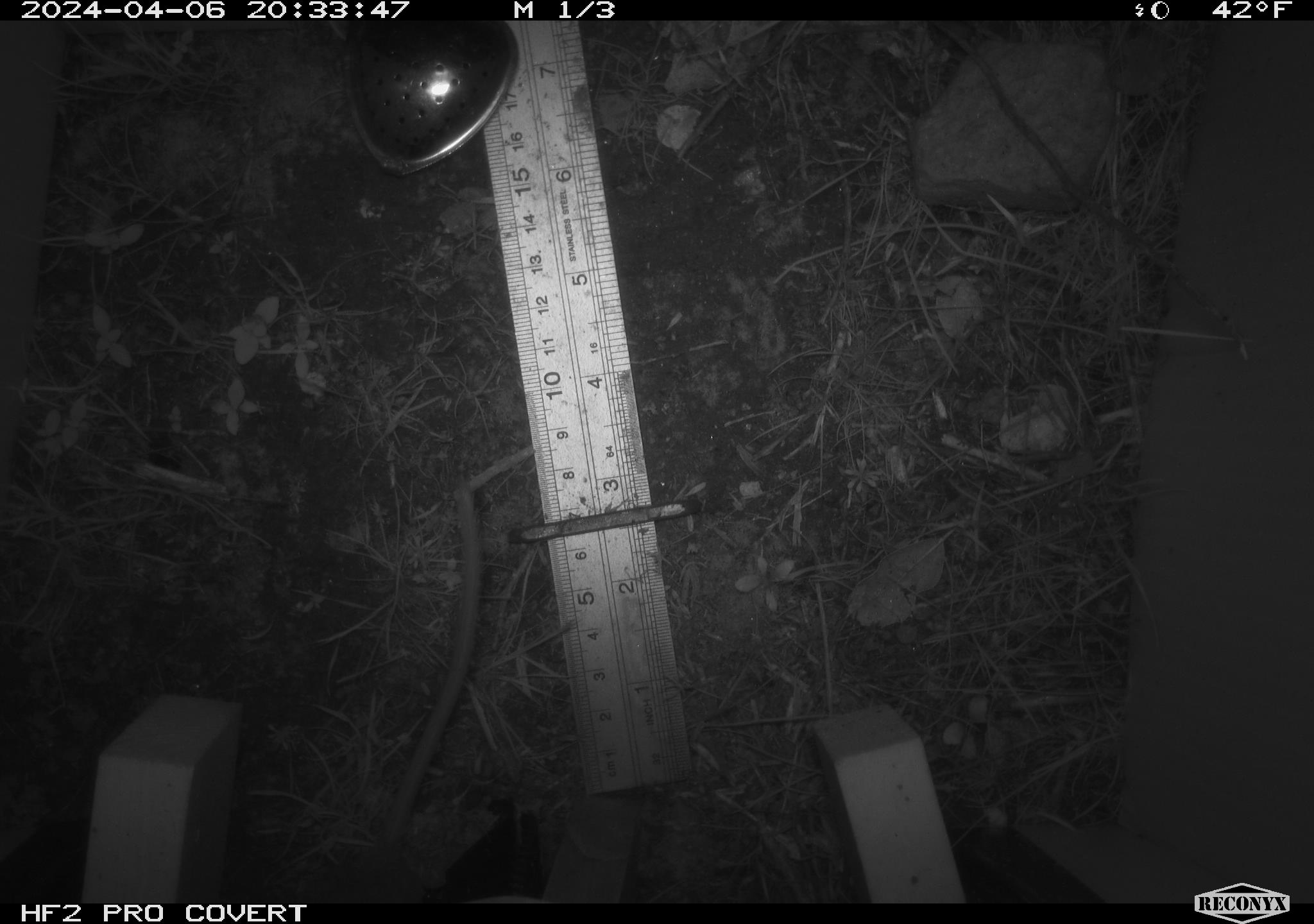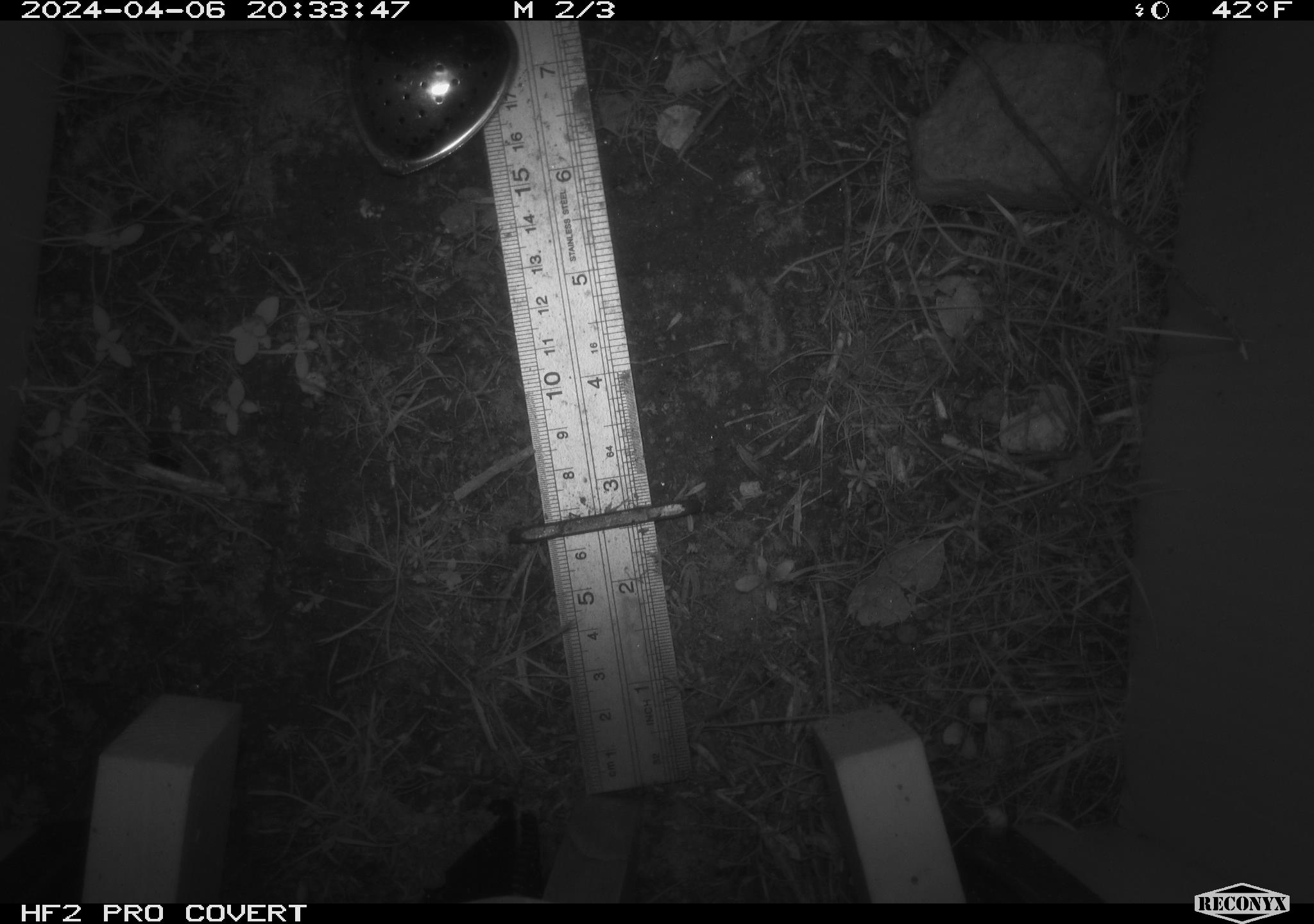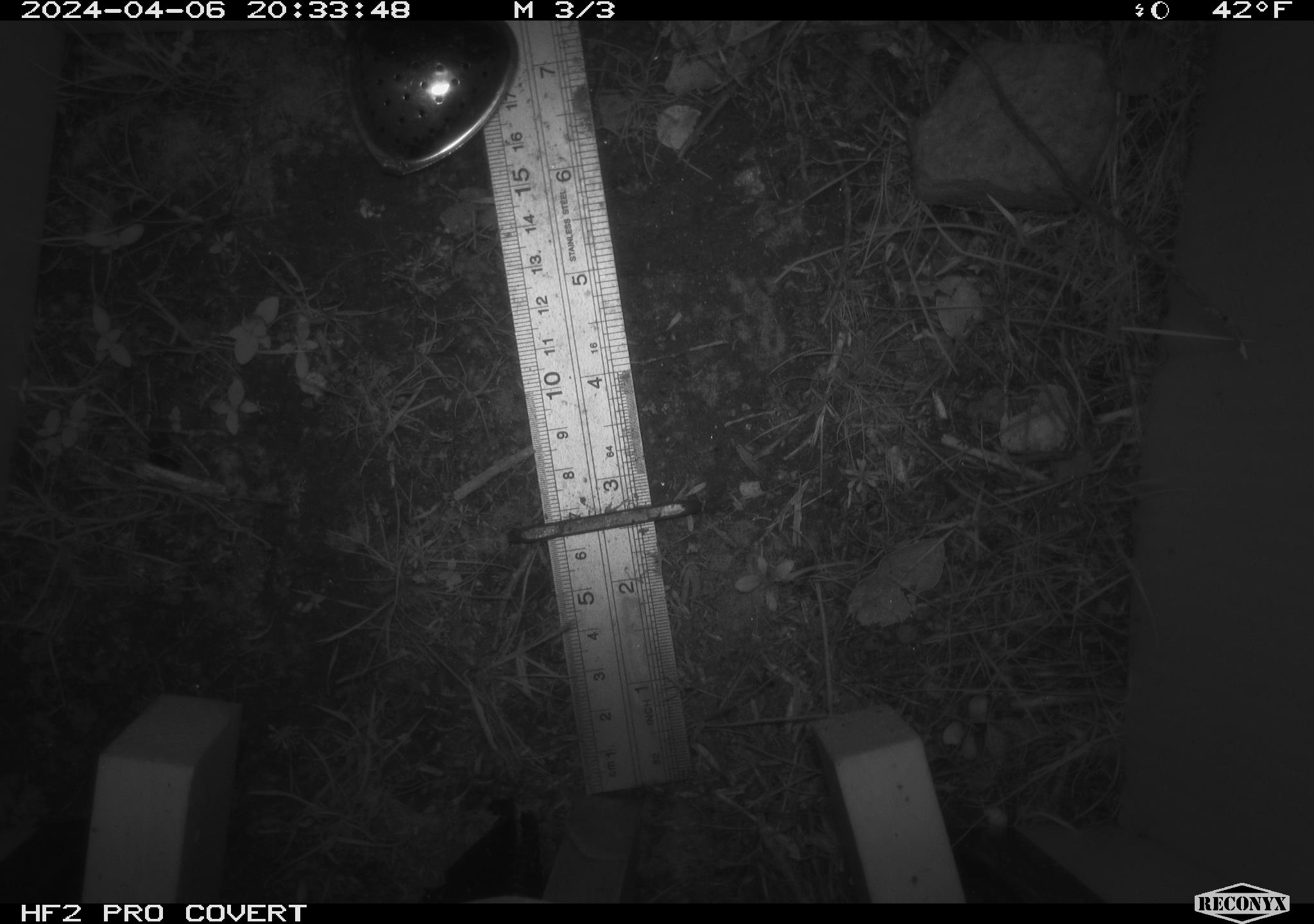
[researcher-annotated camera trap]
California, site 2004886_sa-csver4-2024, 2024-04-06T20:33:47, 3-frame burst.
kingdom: Animalia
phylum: Chordata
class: Mammalia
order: Rodentia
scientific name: Rodentia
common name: mouse species